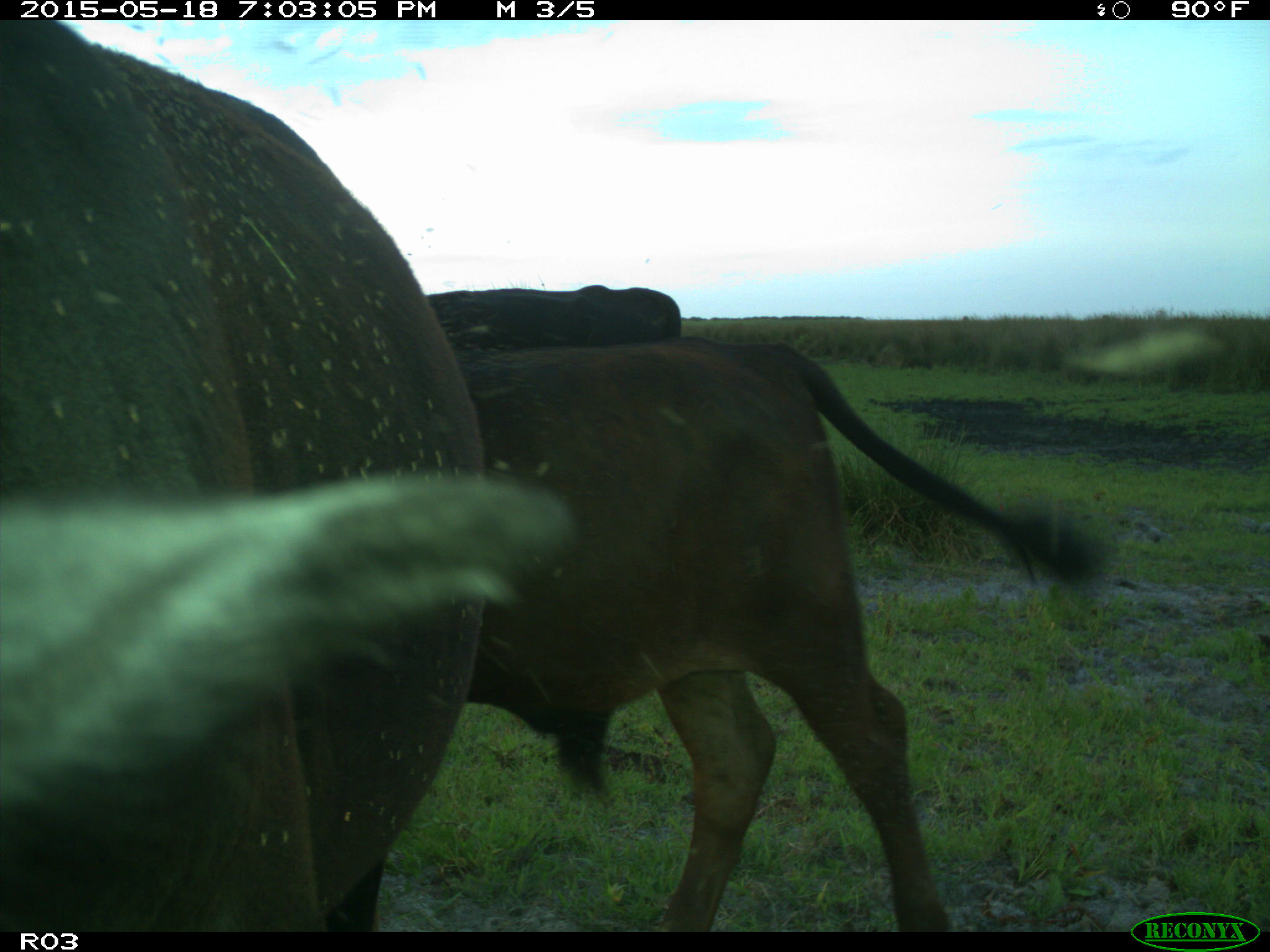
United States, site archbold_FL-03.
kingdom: Animalia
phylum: Chordata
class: Mammalia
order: Artiodactyla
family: Bovidae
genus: Bos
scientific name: Bos taurus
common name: domestic cow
Bos taurus (domestic cow).